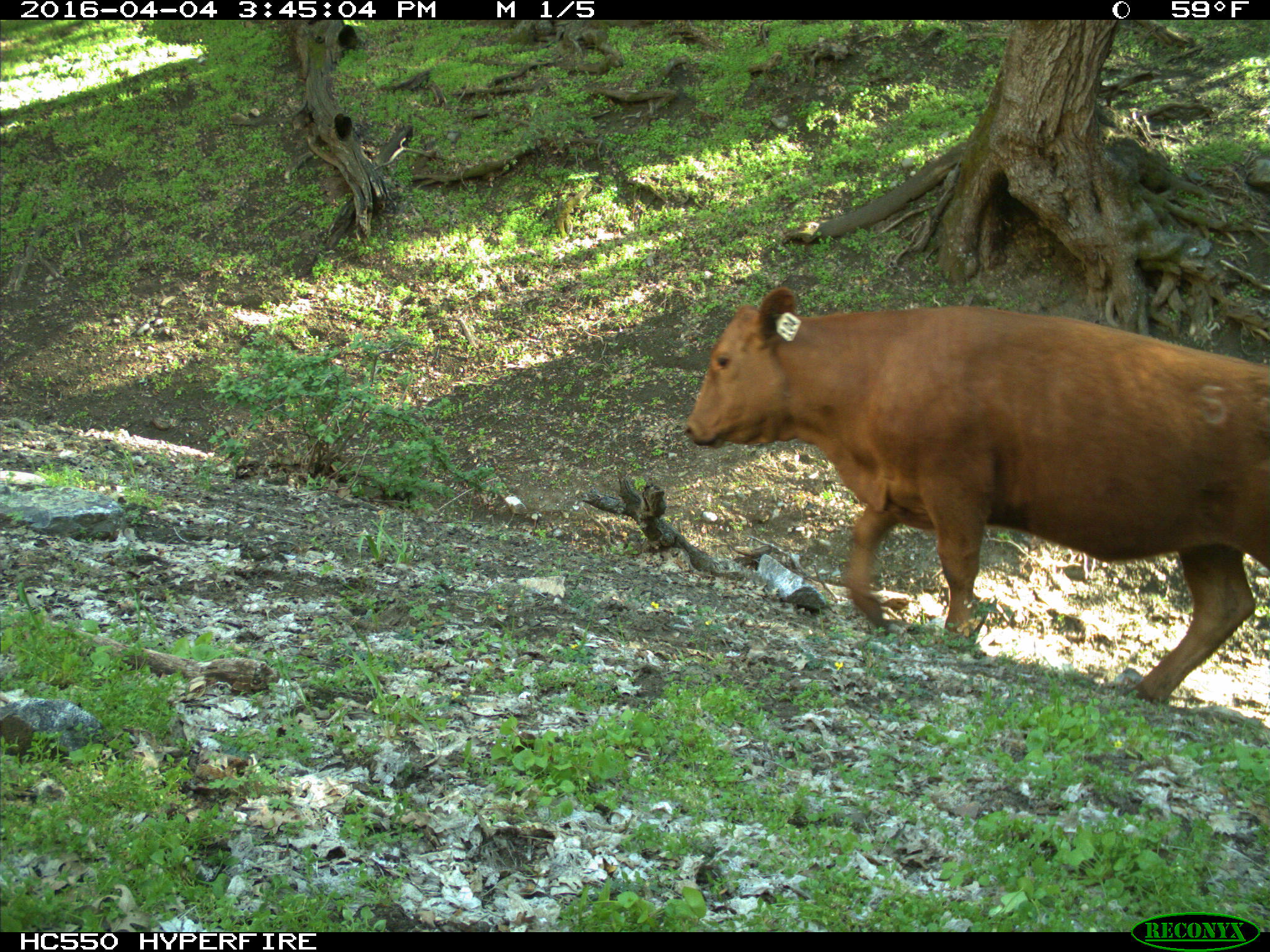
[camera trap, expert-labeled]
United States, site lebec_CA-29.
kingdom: Animalia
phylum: Chordata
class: Mammalia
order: Artiodactyla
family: Bovidae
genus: Bos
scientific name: Bos taurus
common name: domestic cow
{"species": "Bos taurus (domestic cow)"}